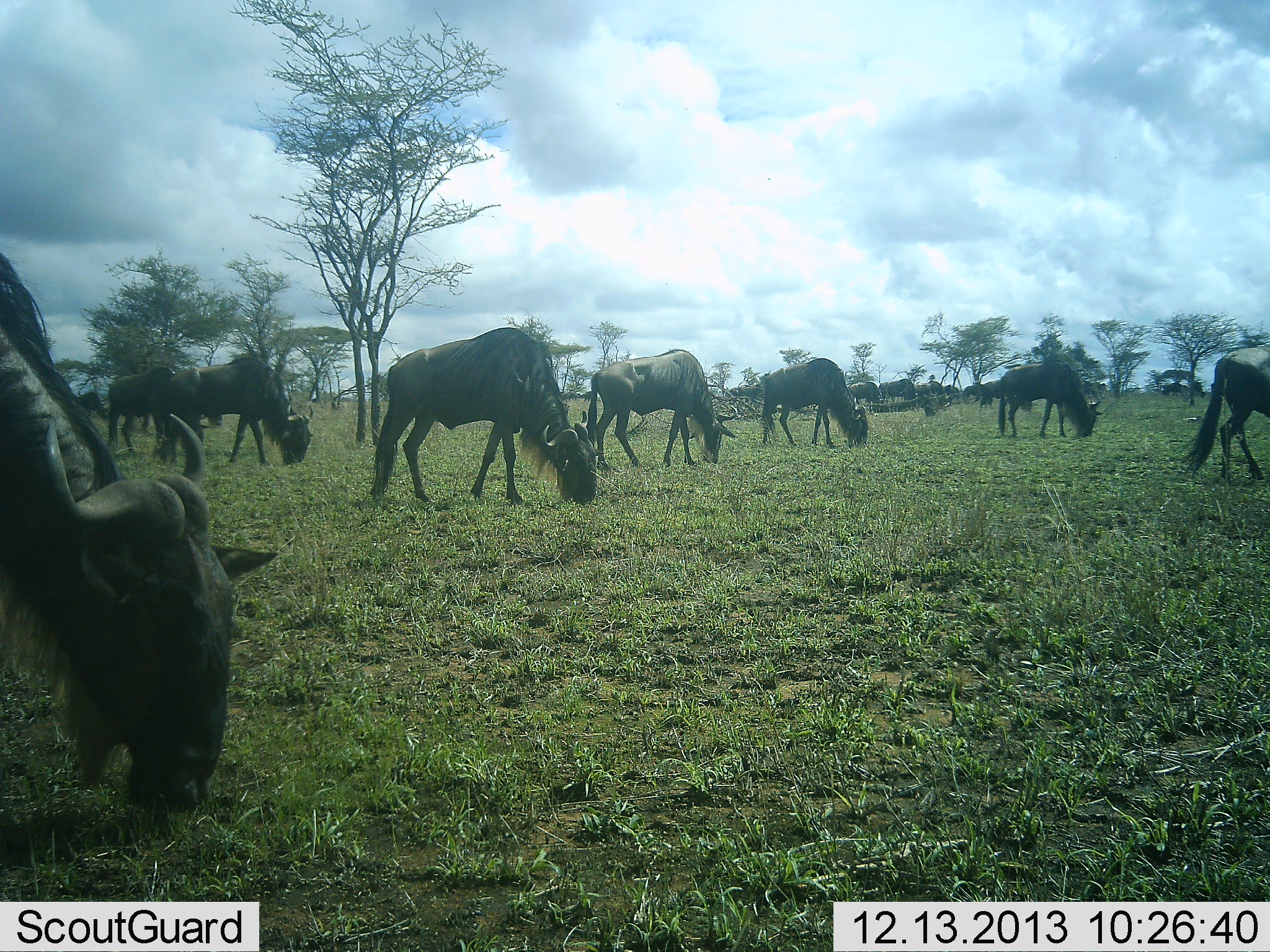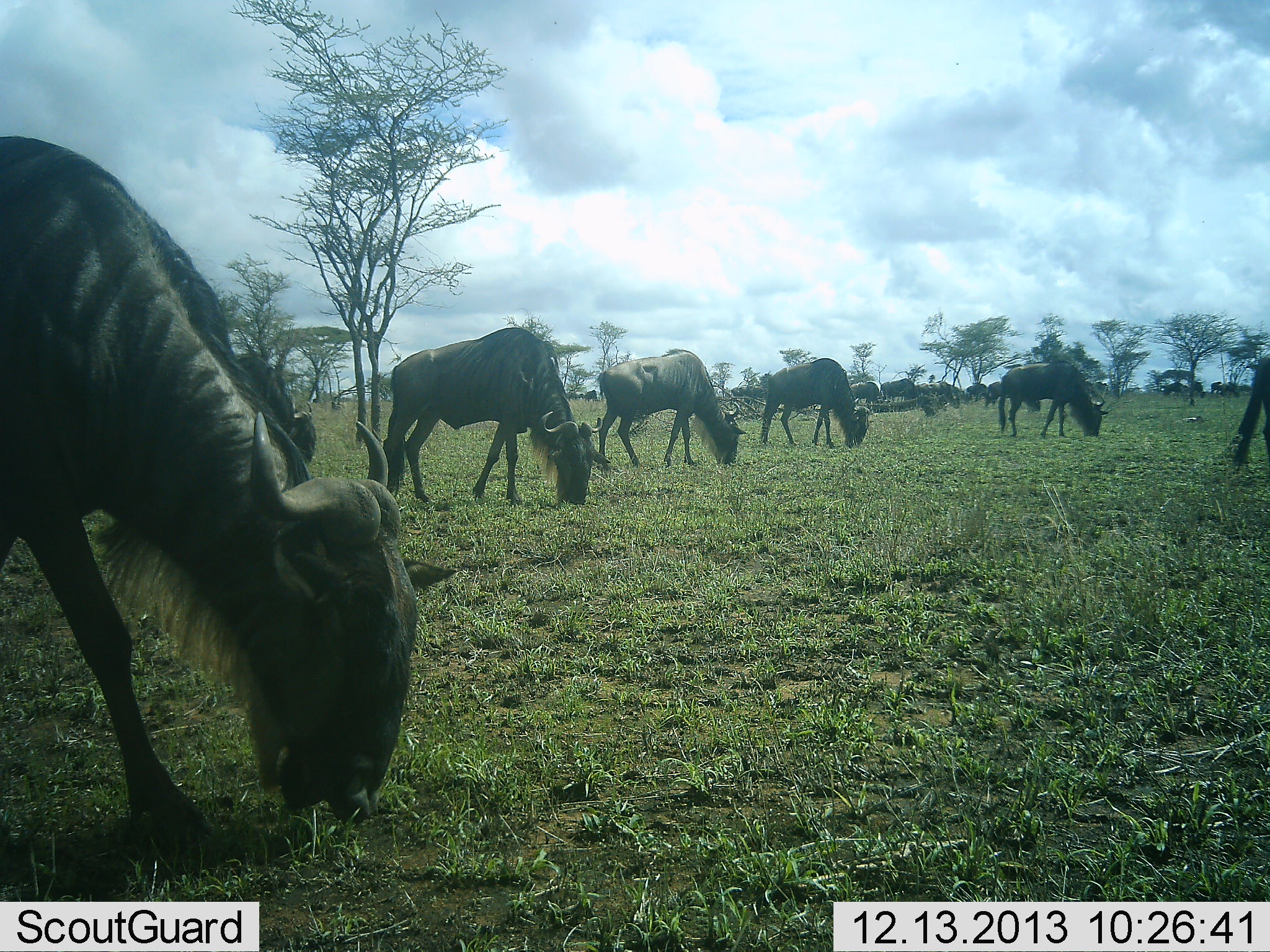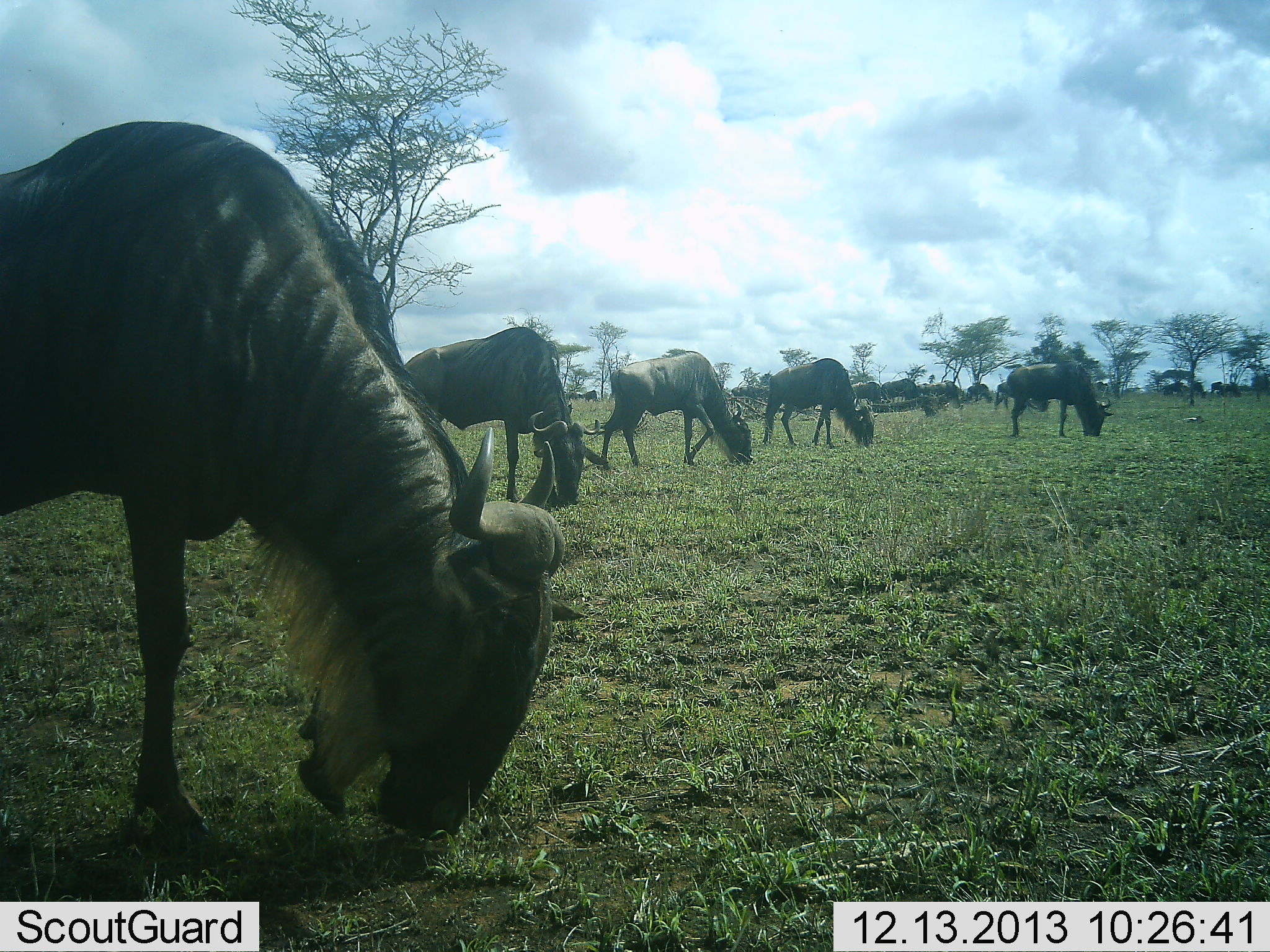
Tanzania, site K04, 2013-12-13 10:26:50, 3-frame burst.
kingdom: Animalia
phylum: Chordata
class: Mammalia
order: Artiodactyla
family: Bovidae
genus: Connochaetes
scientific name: Connochaetes taurinus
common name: blue wildebeest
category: wildebeest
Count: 11-50.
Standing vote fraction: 0%.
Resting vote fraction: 0%.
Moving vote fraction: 10%.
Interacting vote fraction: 0%.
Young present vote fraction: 0%.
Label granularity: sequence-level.